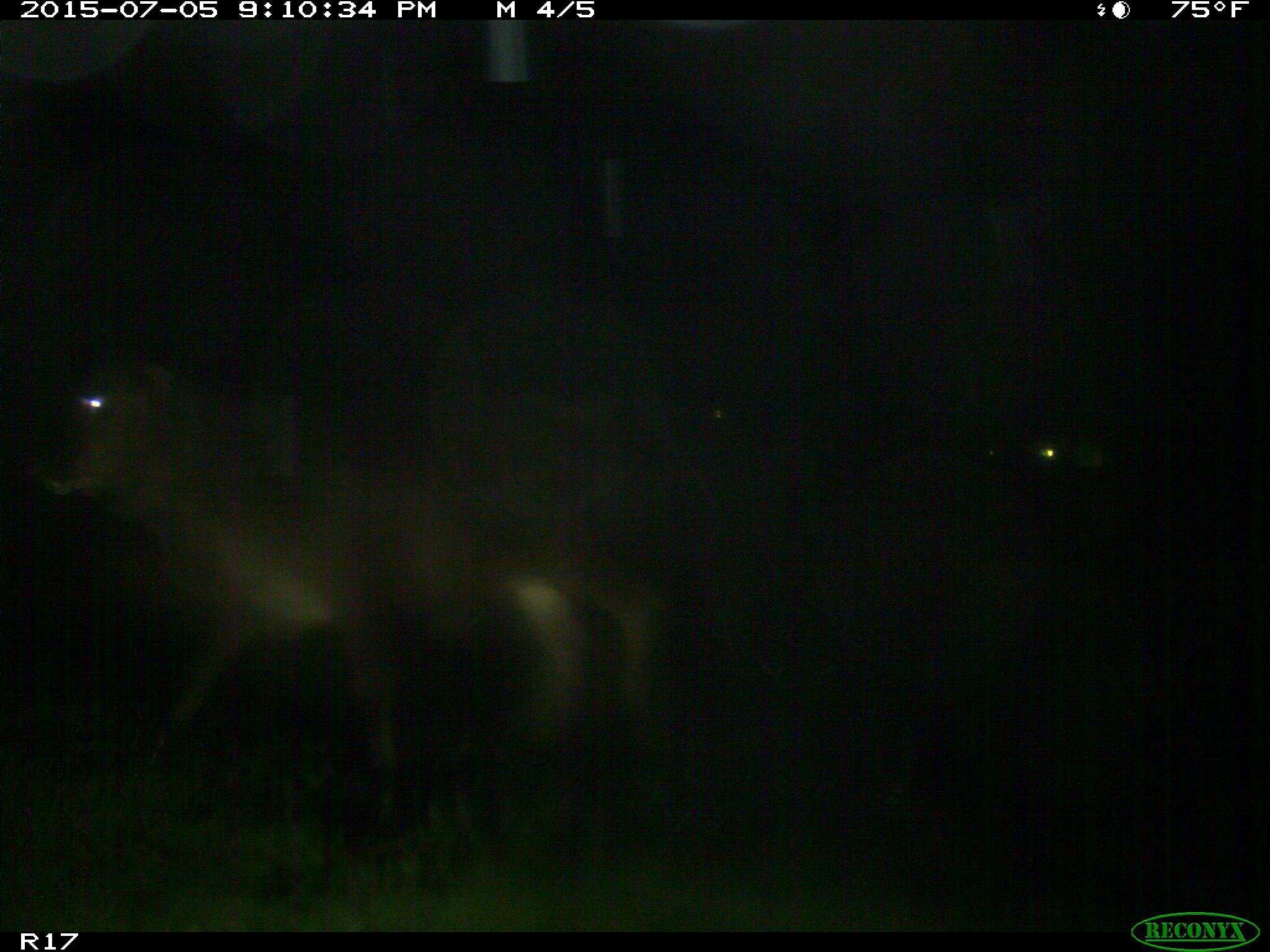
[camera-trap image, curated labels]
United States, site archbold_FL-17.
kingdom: Animalia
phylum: Chordata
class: Mammalia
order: Artiodactyla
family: Bovidae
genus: Bos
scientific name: Bos taurus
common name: domestic cow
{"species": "Bos taurus (domestic cow)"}